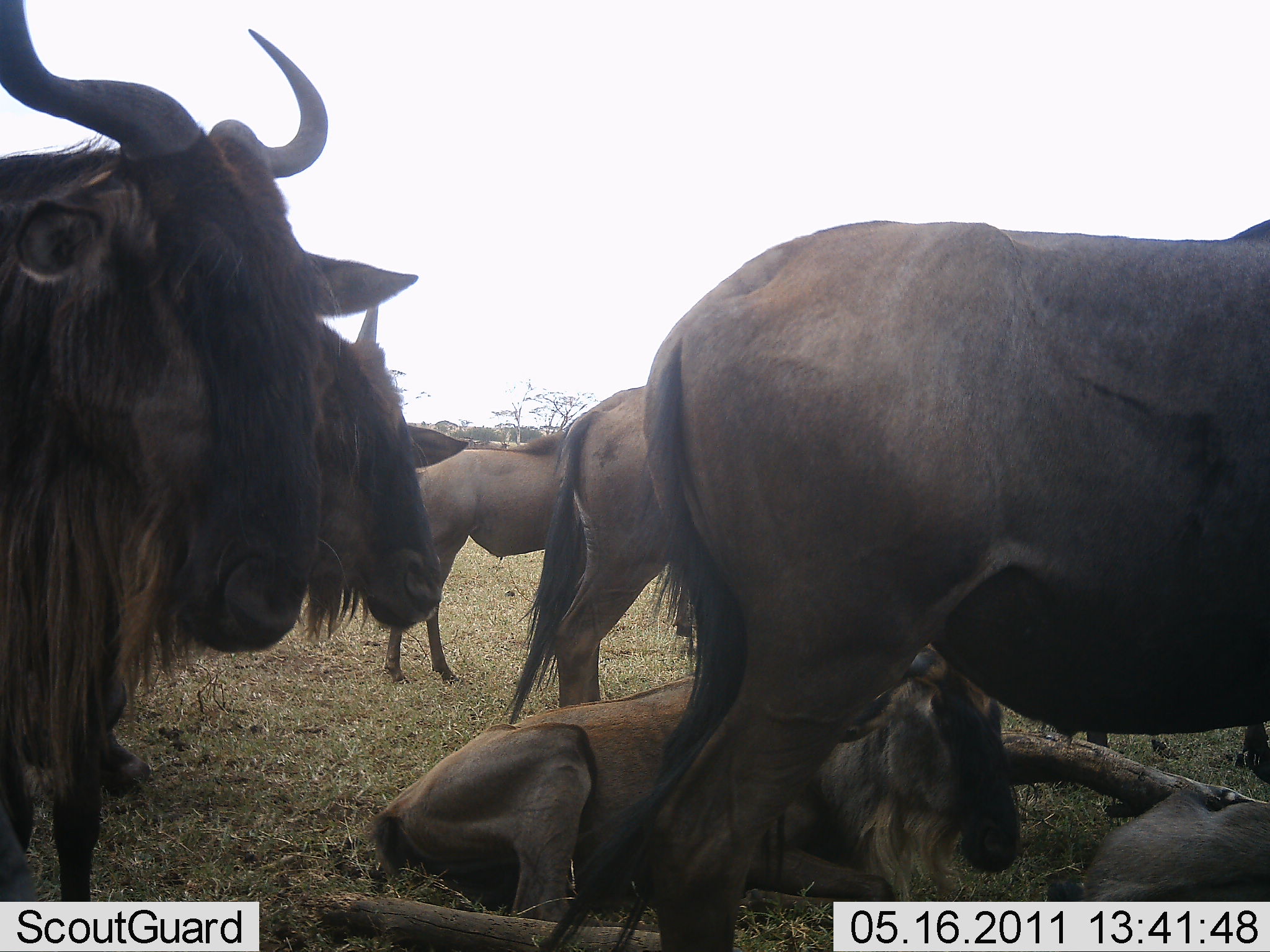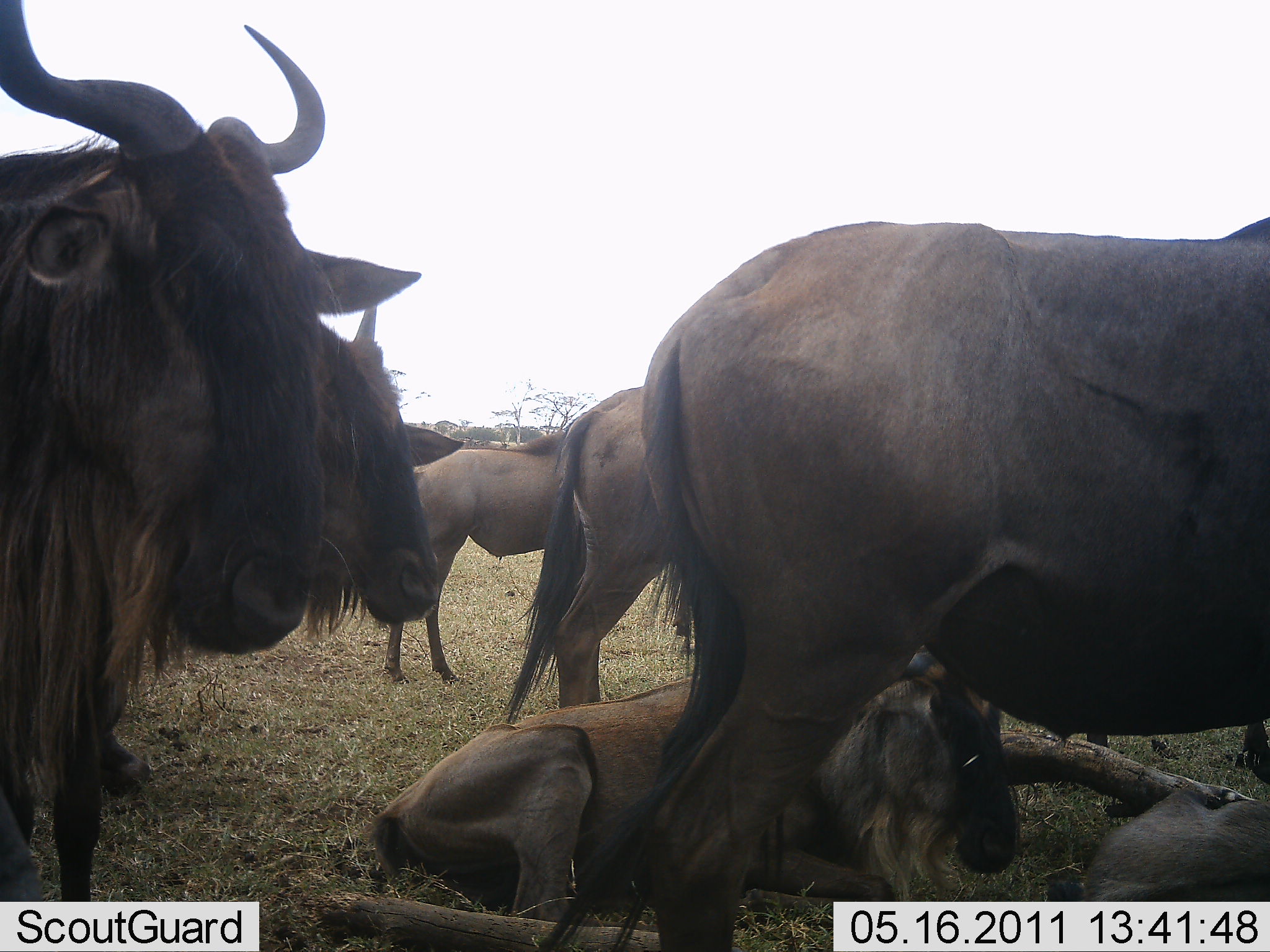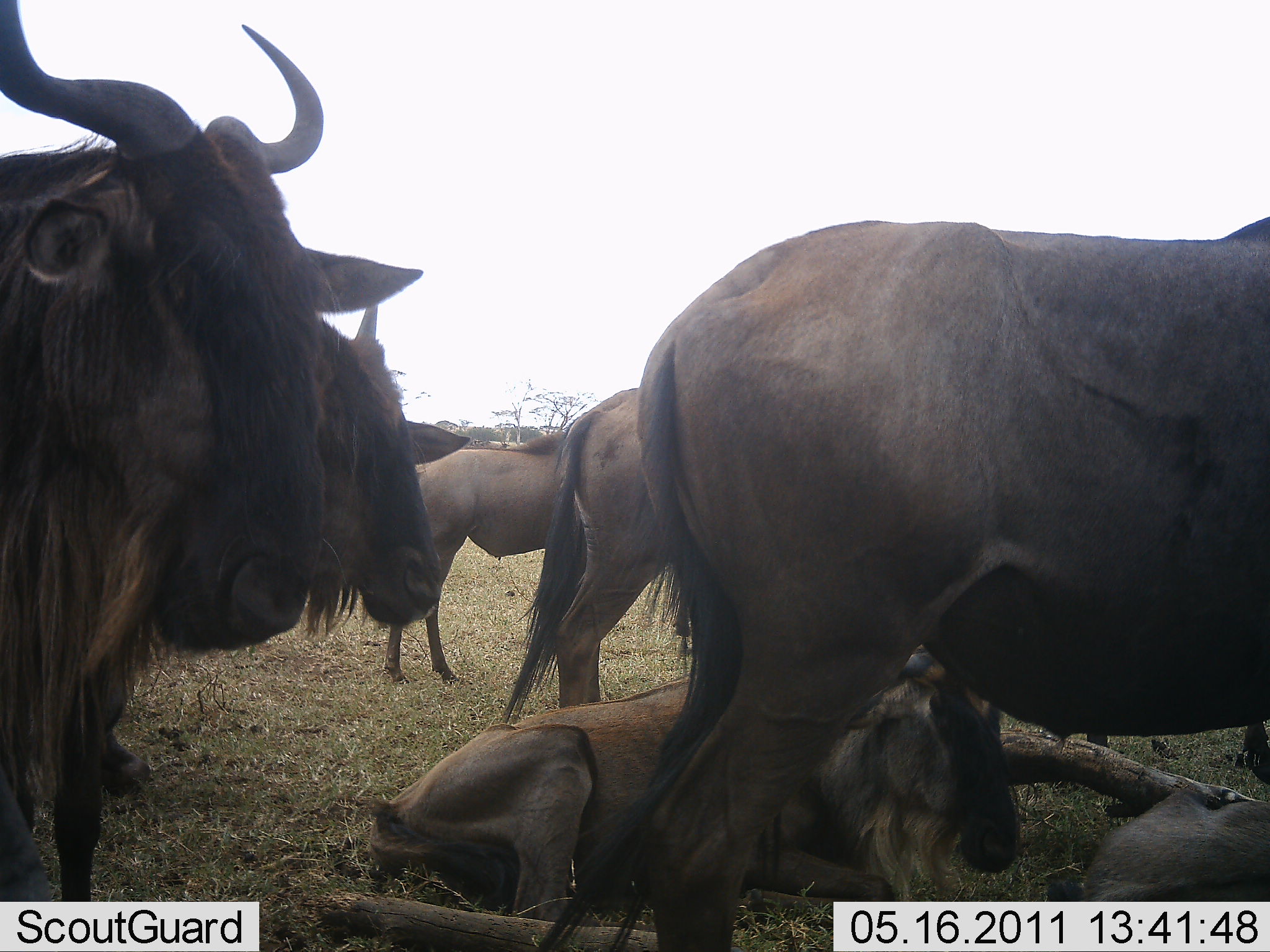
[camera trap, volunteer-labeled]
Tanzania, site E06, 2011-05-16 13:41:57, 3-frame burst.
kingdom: Animalia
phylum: Chordata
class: Mammalia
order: Artiodactyla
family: Bovidae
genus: Connochaetes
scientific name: Connochaetes taurinus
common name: blue wildebeest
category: wildebeest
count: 7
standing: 92%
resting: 92%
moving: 0%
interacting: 0%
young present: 15%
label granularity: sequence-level